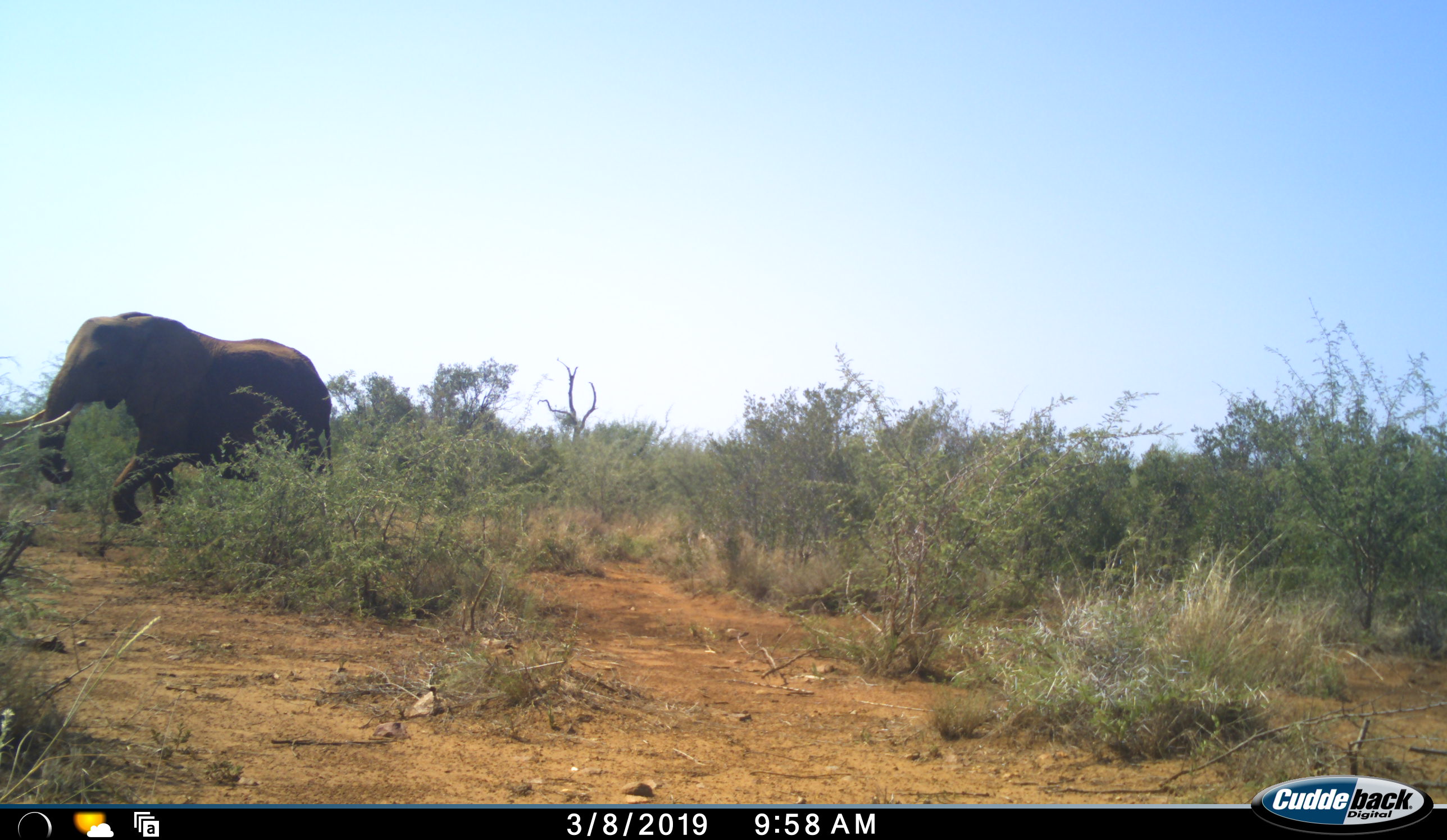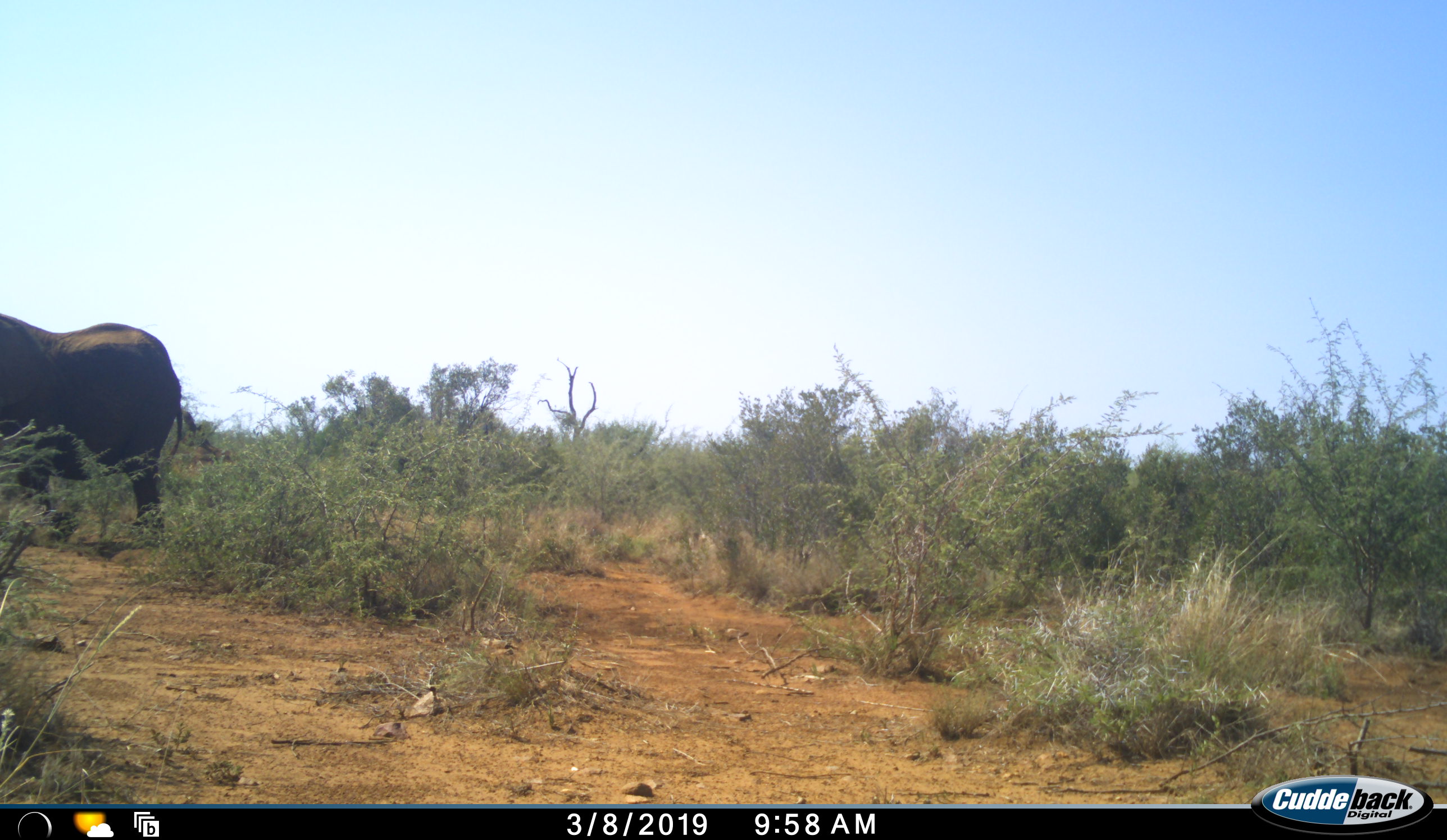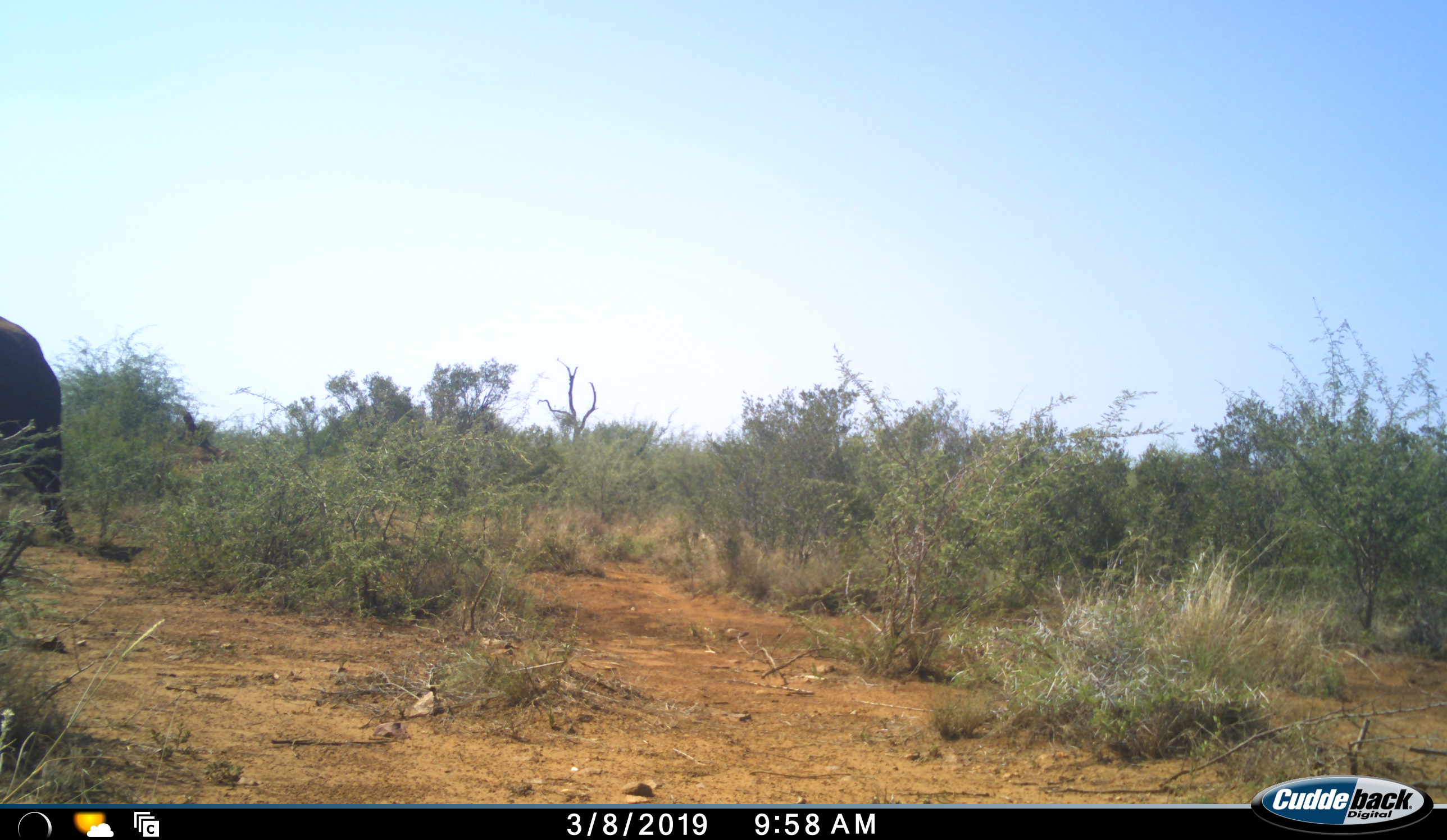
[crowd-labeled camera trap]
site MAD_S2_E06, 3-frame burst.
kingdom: Animalia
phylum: Chordata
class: Mammalia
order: Proboscidea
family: Elephantidae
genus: Loxodonta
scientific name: Loxodonta africana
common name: african bush elephant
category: elephant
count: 1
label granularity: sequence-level